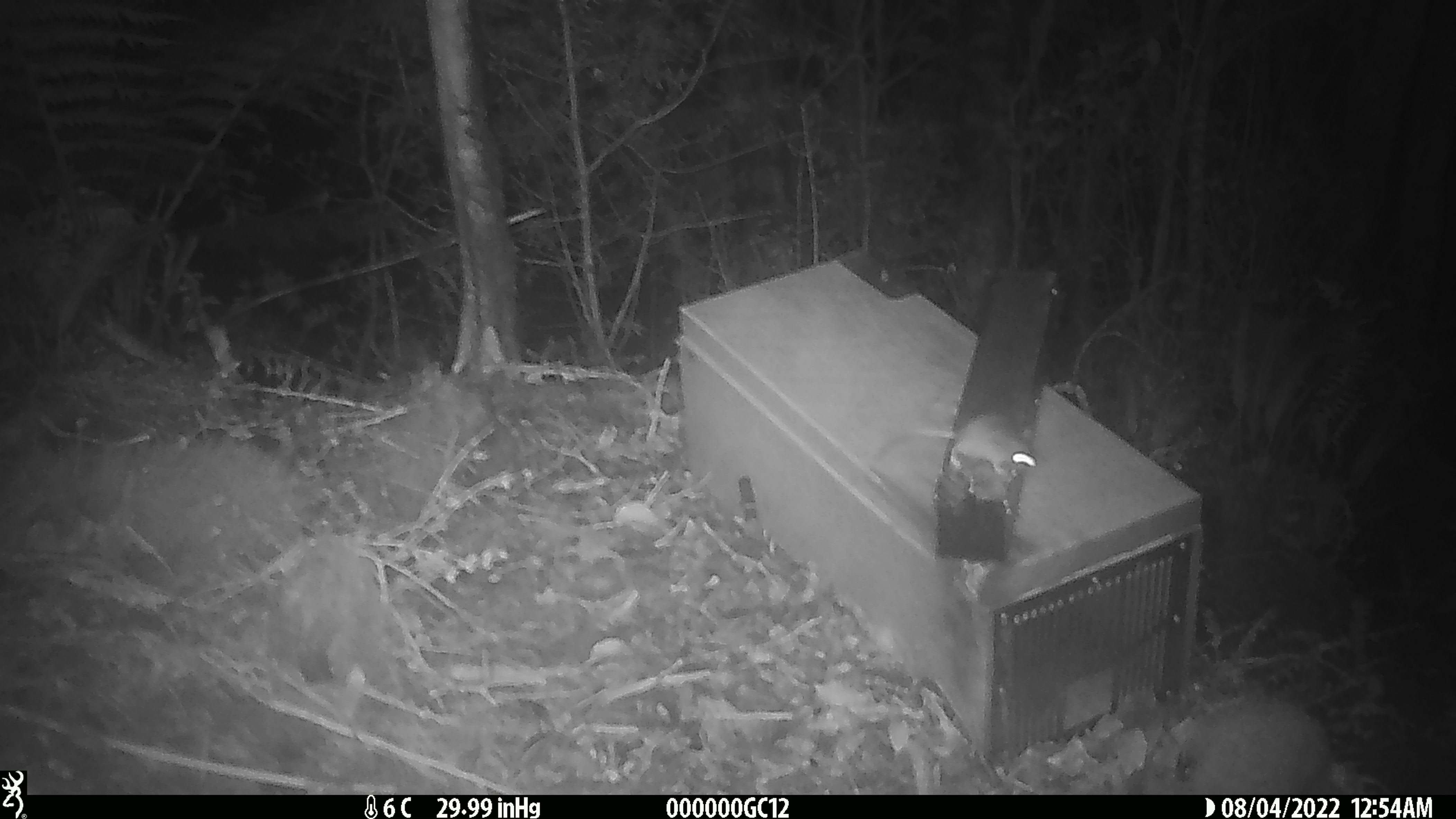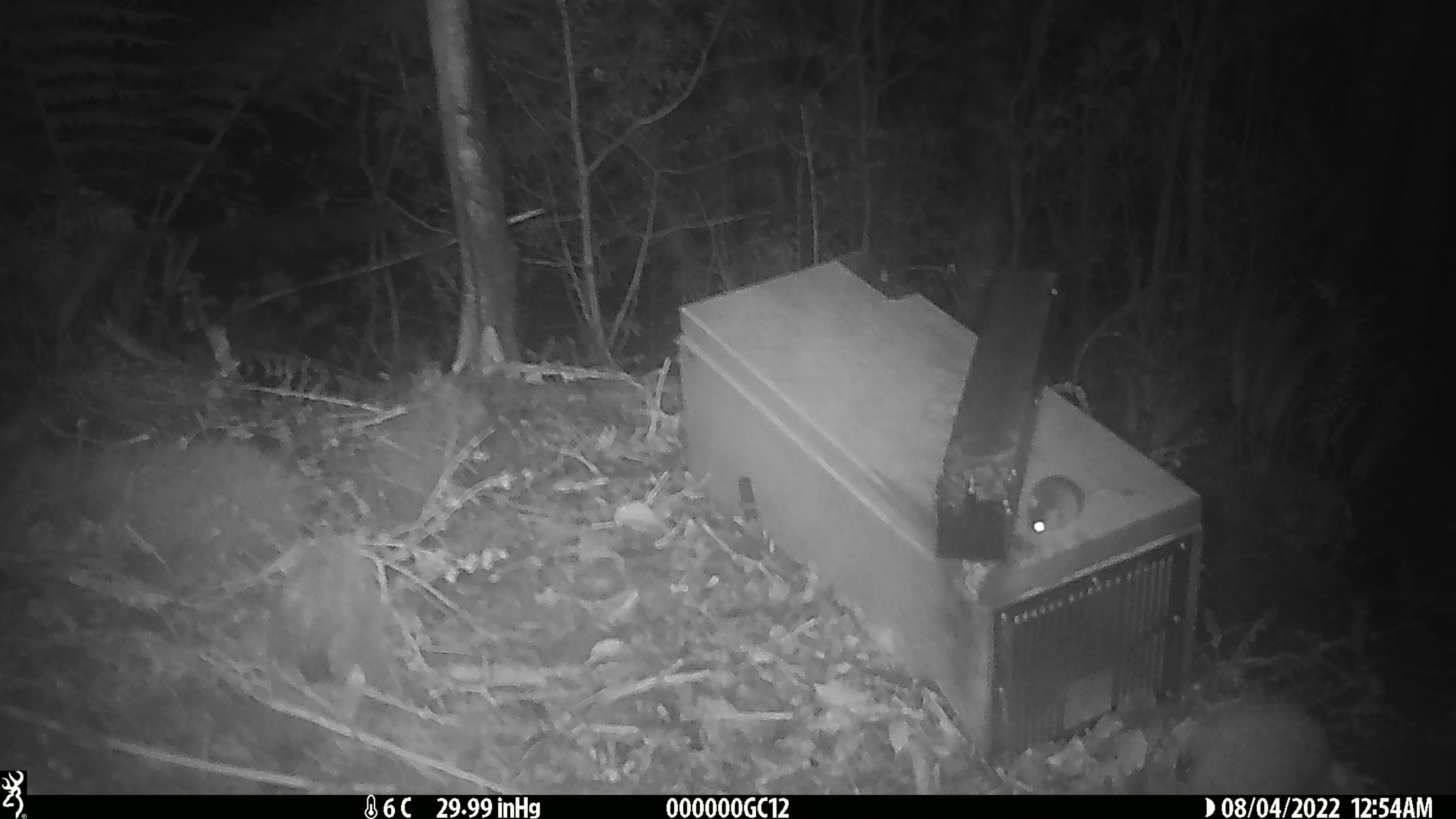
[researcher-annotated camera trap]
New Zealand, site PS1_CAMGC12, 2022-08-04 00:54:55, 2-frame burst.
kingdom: Animalia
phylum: Chordata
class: Mammalia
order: Rodentia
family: Muridae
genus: Mus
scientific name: Mus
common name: mouse